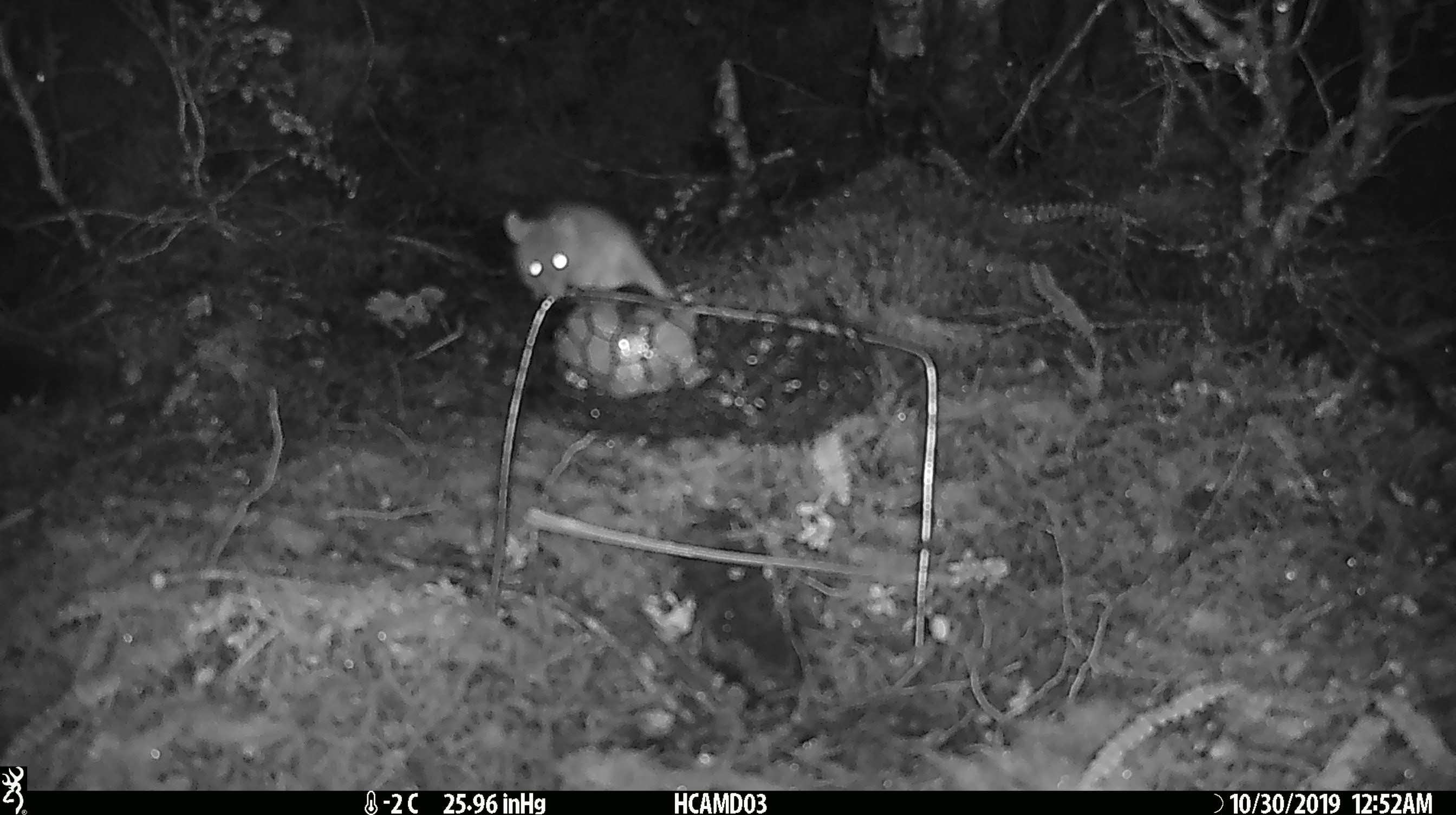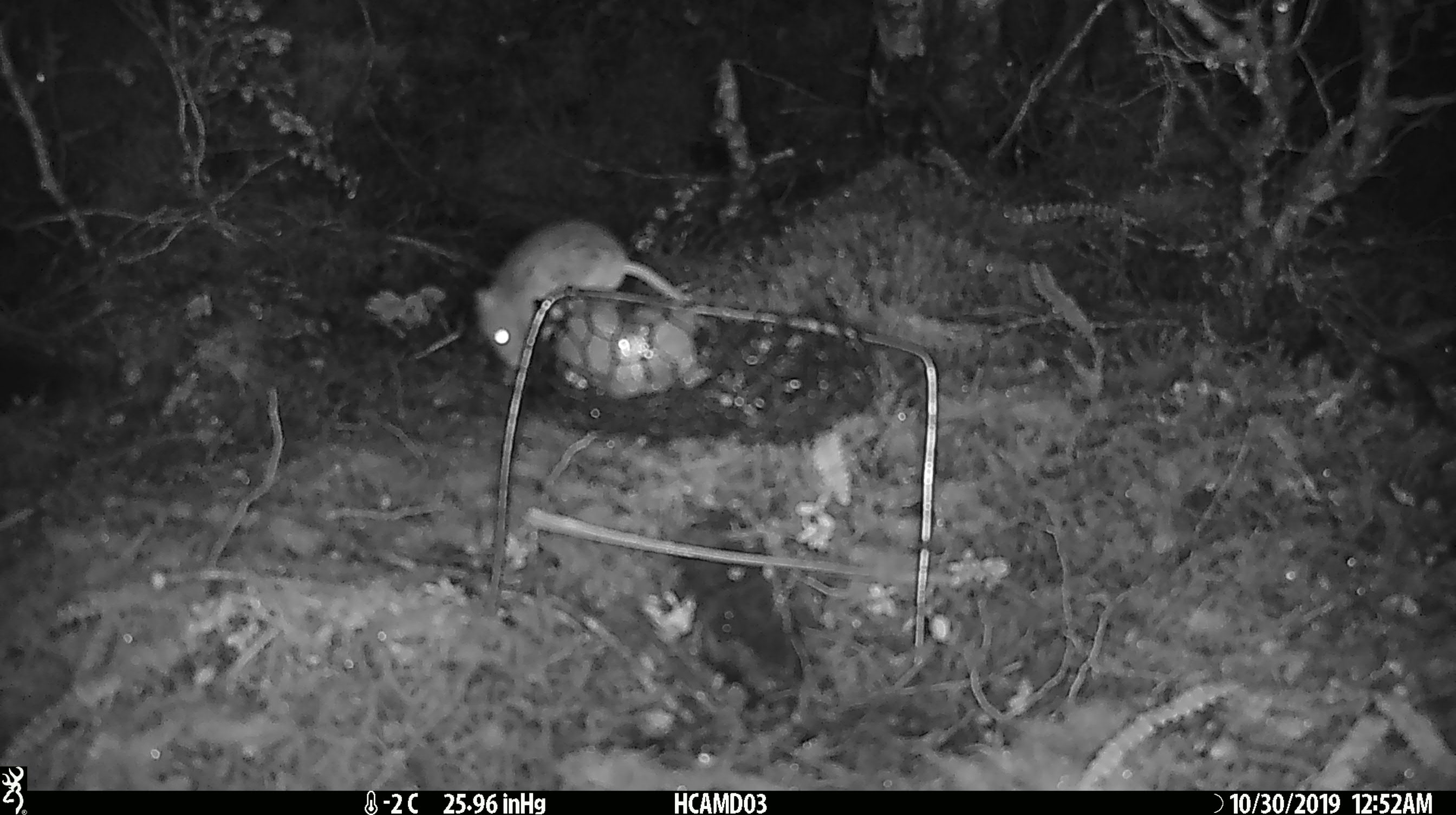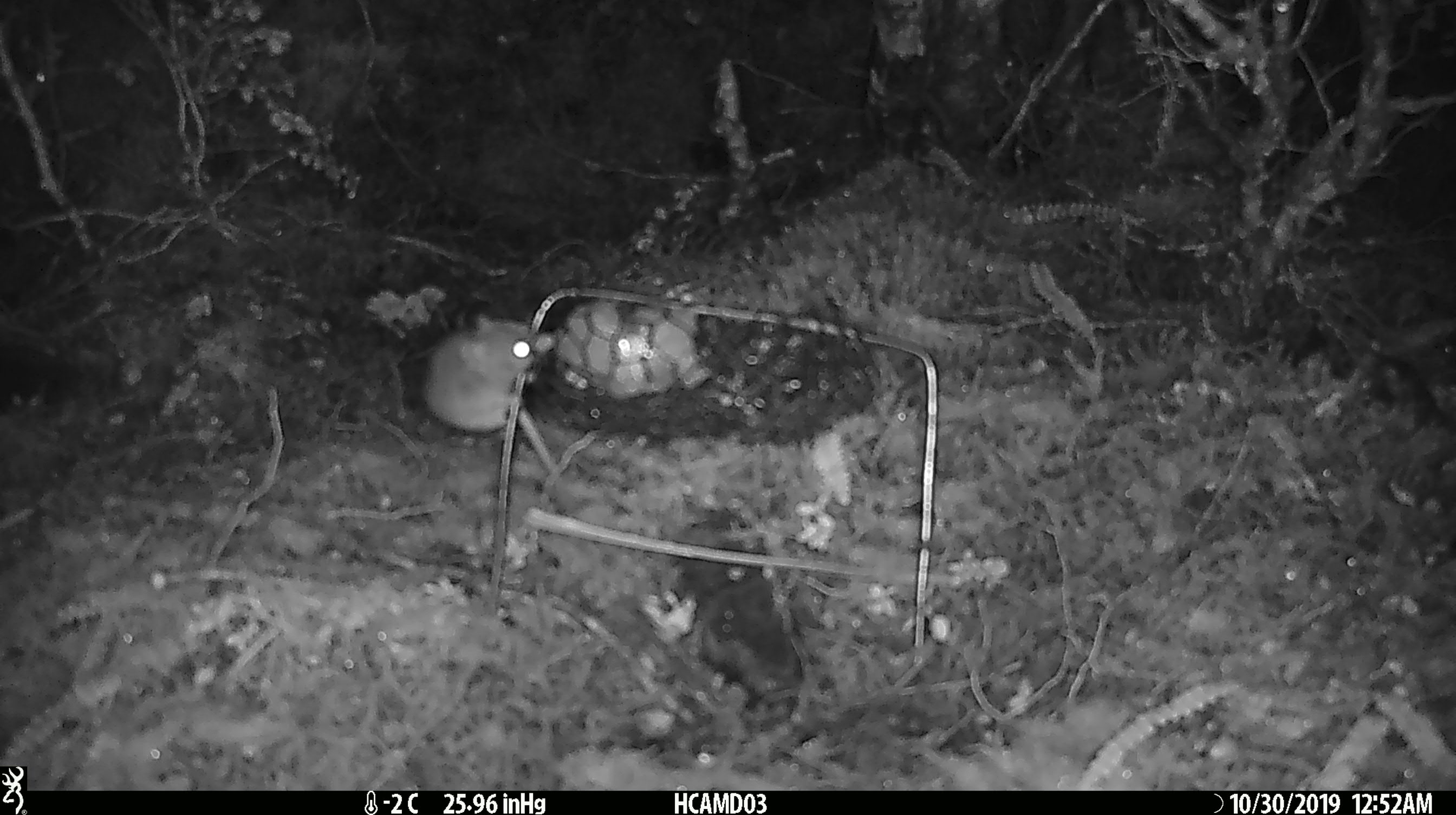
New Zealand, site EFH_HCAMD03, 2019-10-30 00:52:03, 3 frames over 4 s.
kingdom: Animalia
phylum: Chordata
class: Mammalia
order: Rodentia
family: Muridae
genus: Mus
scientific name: Mus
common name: mouse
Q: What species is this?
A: Mouse (Mus).